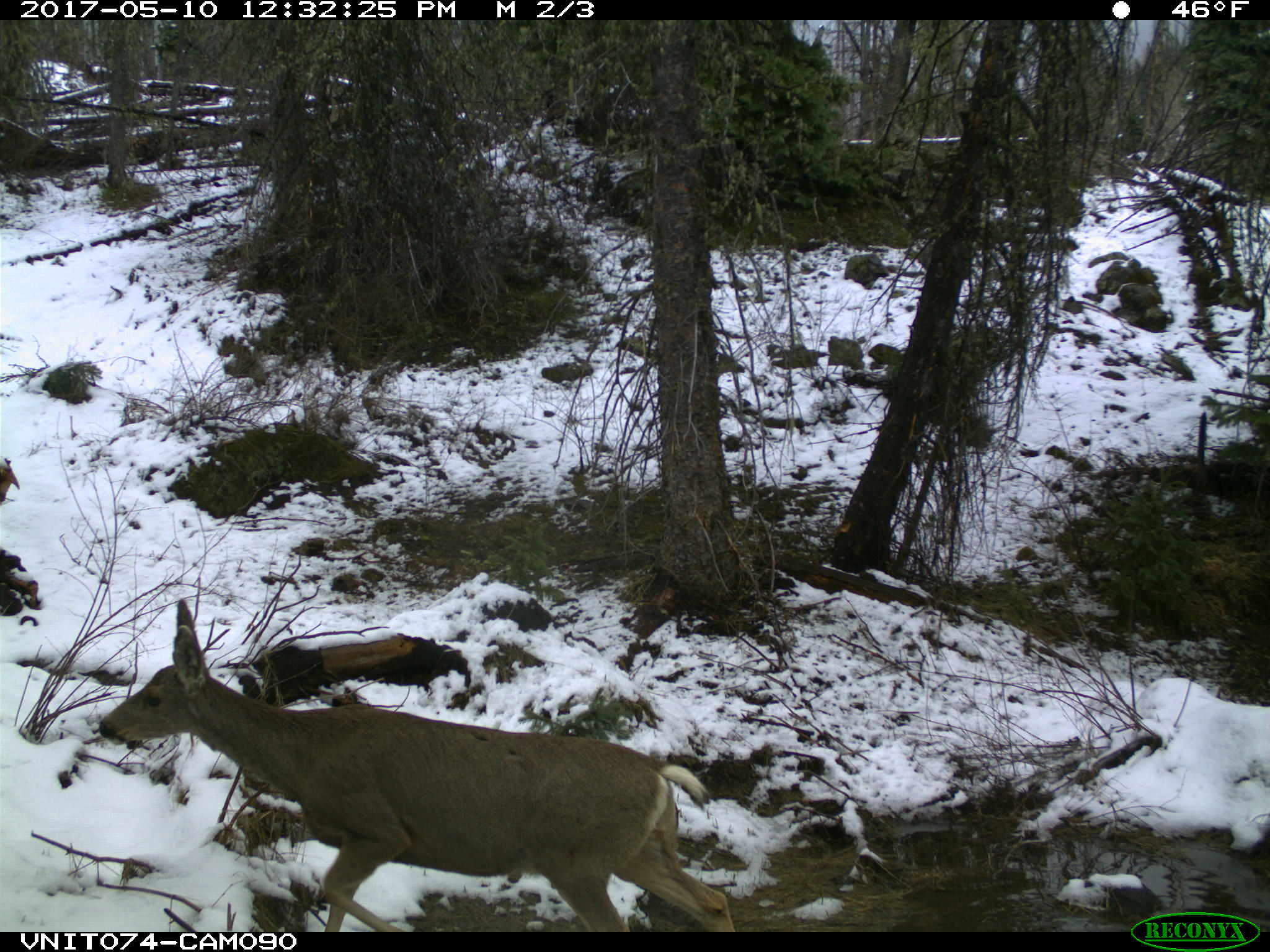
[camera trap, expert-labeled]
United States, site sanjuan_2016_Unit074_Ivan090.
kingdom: Animalia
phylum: Chordata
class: Mammalia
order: Artiodactyla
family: Cervidae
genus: Odocoileus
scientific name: Odocoileus hemionus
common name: mule deer